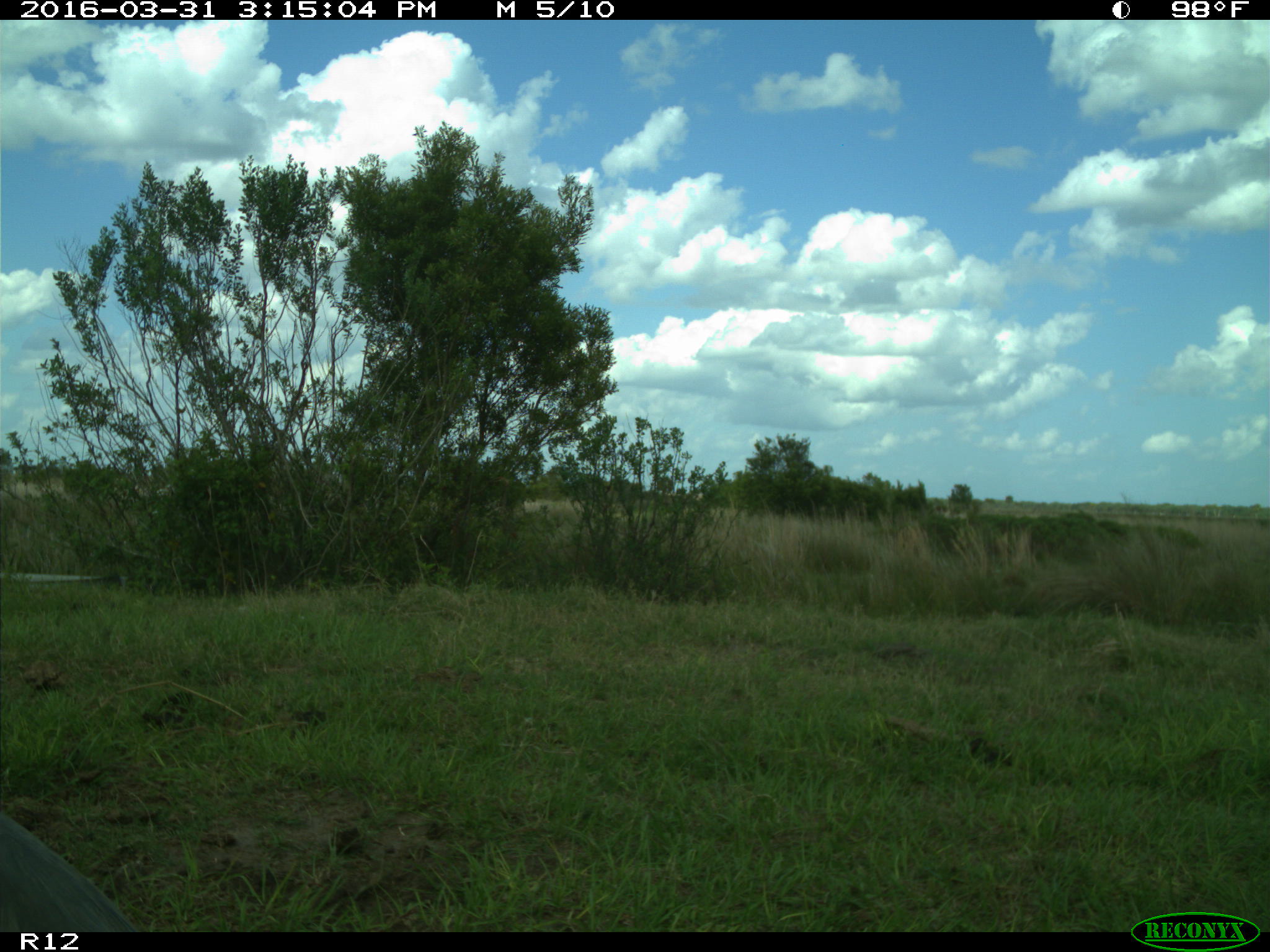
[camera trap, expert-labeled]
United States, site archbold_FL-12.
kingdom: Animalia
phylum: Chordata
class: Aves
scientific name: Aves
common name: birds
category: unidentified bird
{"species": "unidentified bird (birds) (Aves)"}